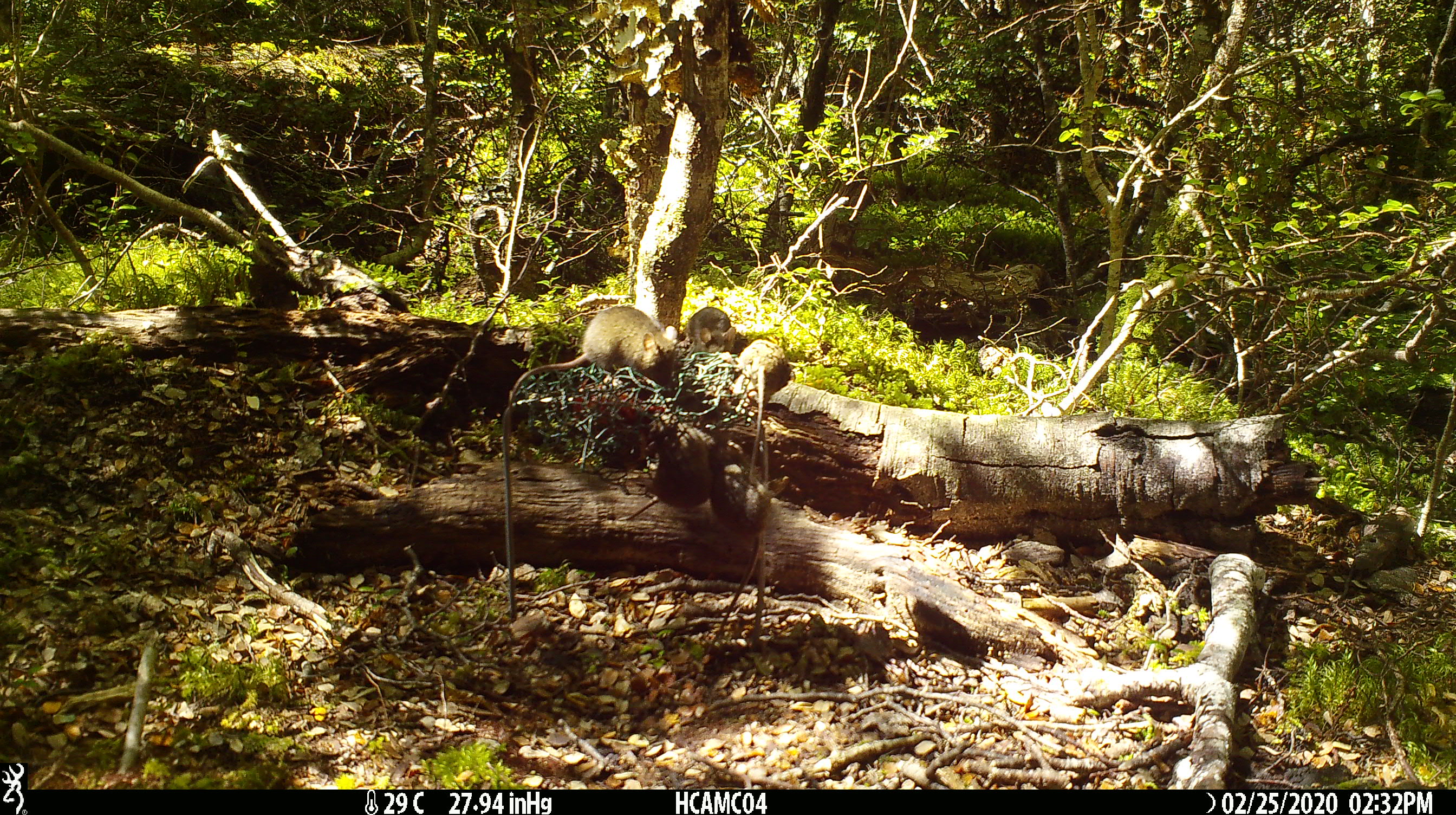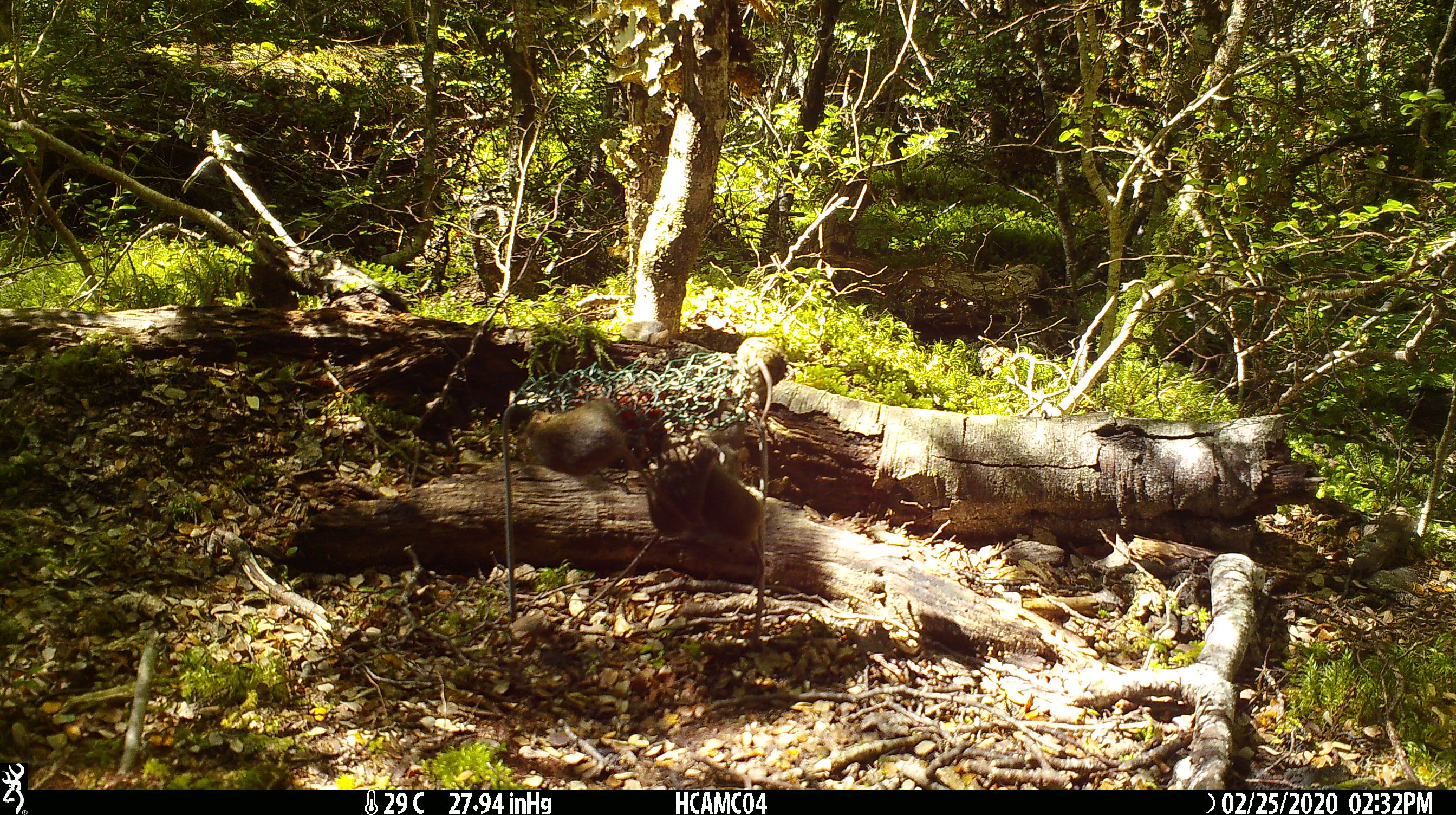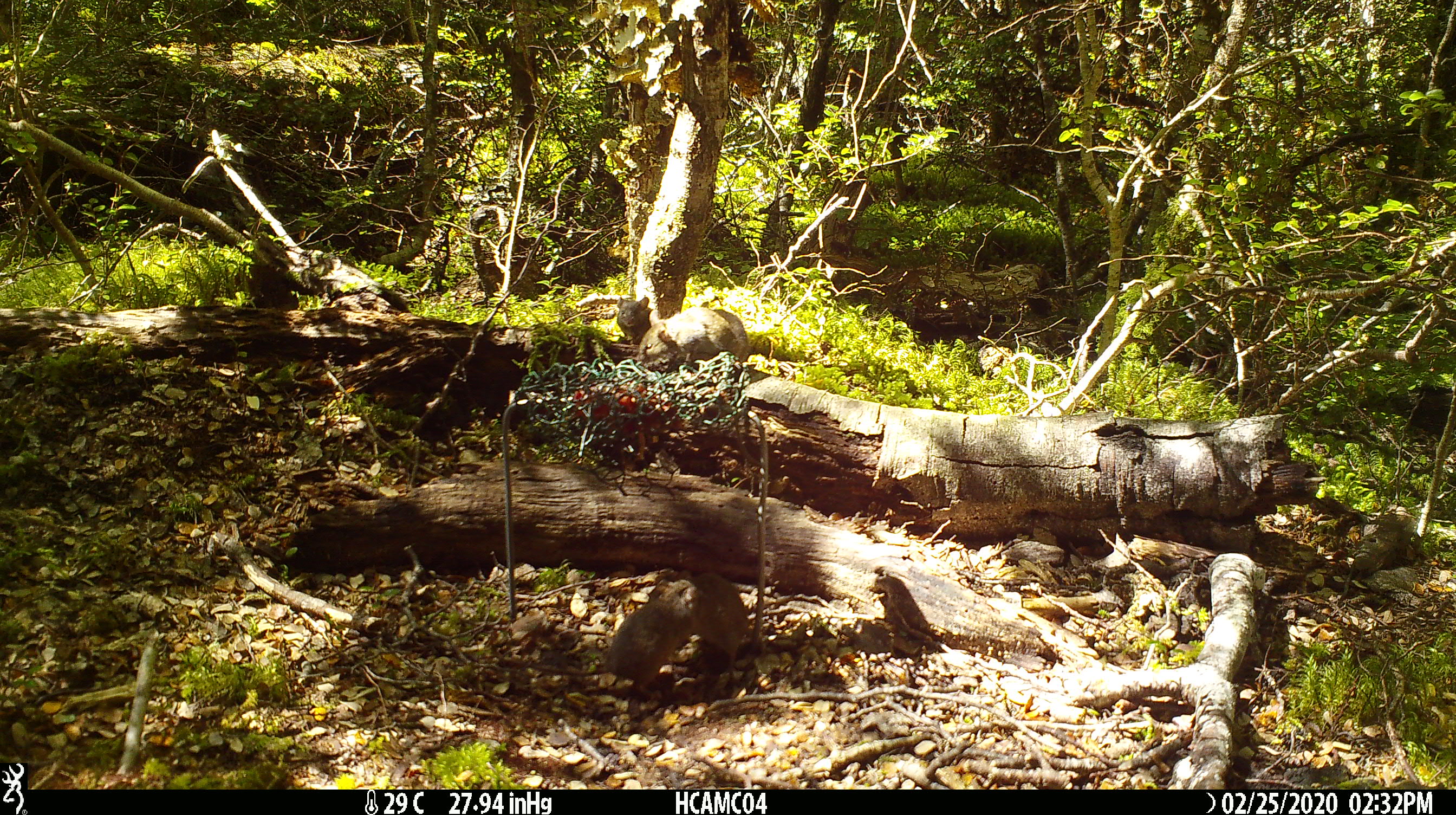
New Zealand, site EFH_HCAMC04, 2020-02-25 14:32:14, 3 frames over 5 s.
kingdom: Animalia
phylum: Chordata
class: Mammalia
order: Rodentia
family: Muridae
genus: Mus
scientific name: Mus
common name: mouse